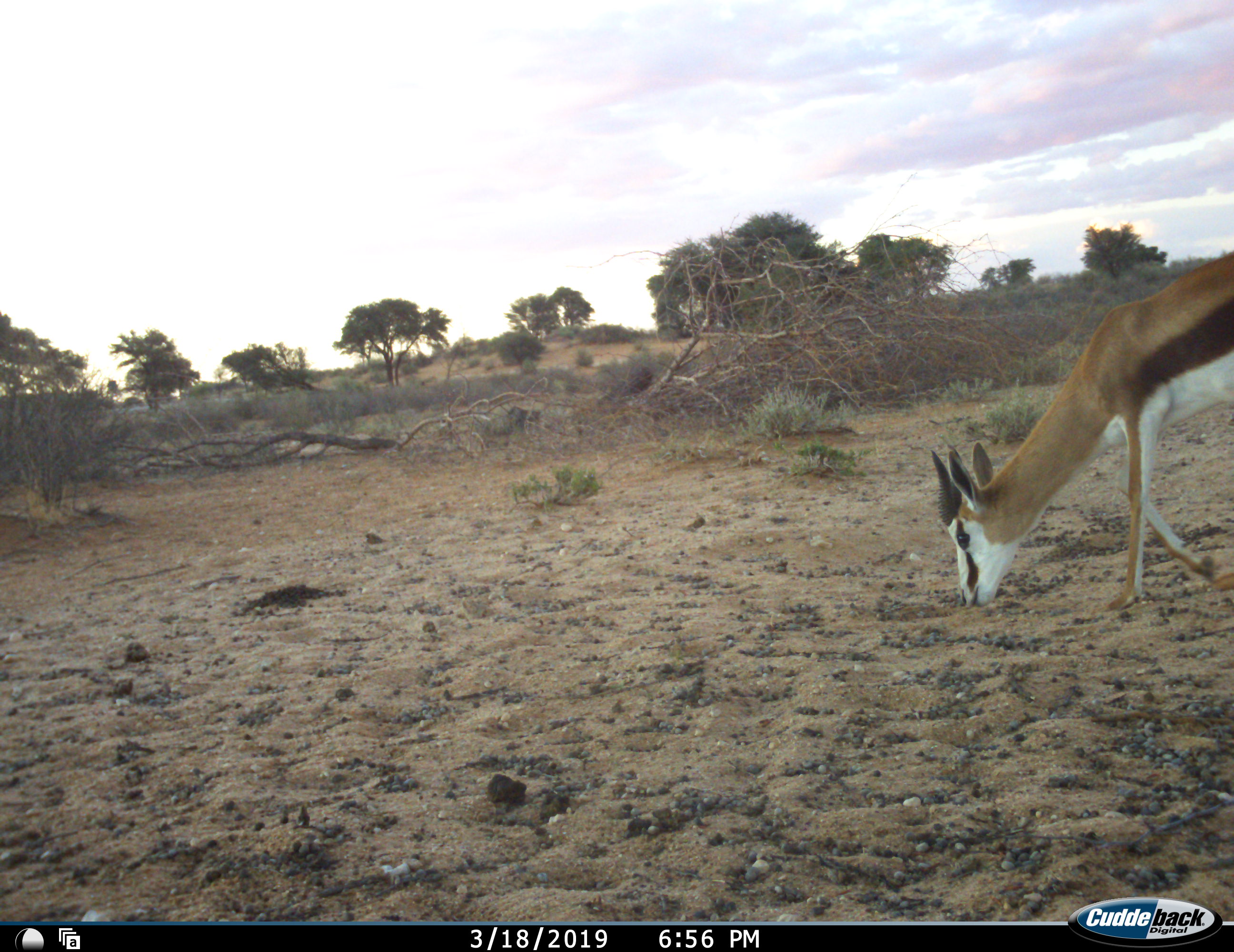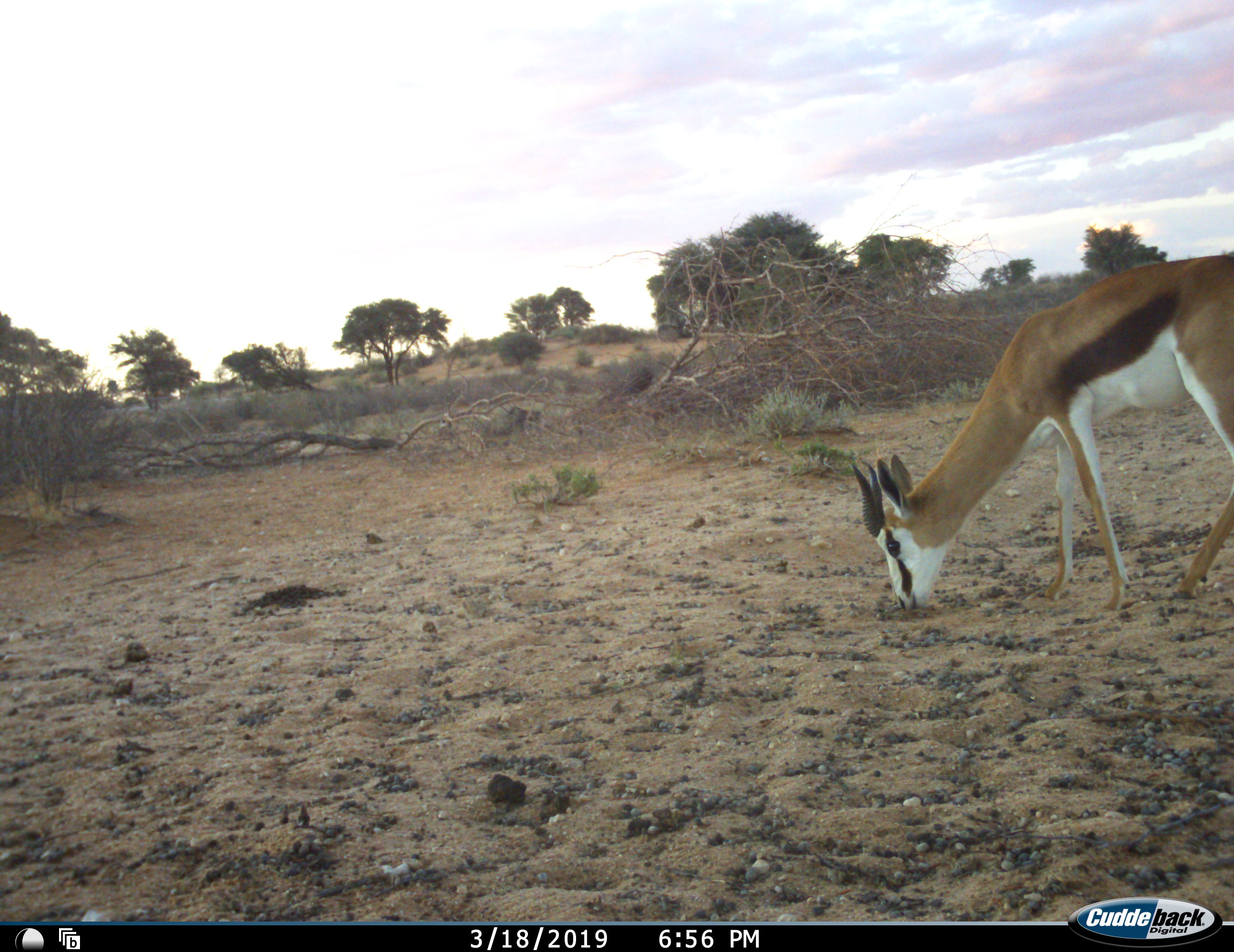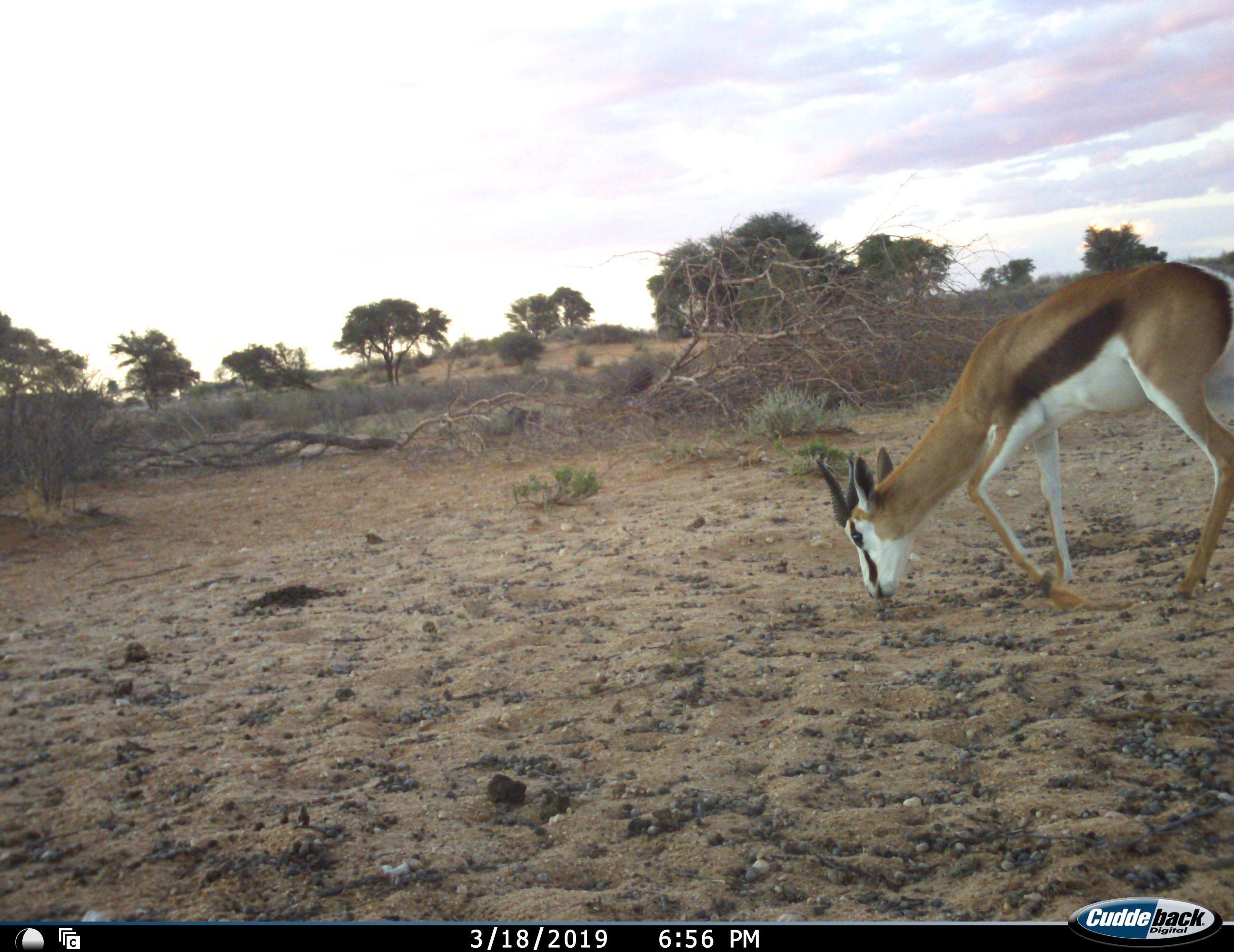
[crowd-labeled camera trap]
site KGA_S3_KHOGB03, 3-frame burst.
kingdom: Animalia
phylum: Chordata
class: Mammalia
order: Artiodactyla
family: Bovidae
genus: Antidorcas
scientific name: Antidorcas marsupialis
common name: springbok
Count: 1.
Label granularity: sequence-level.